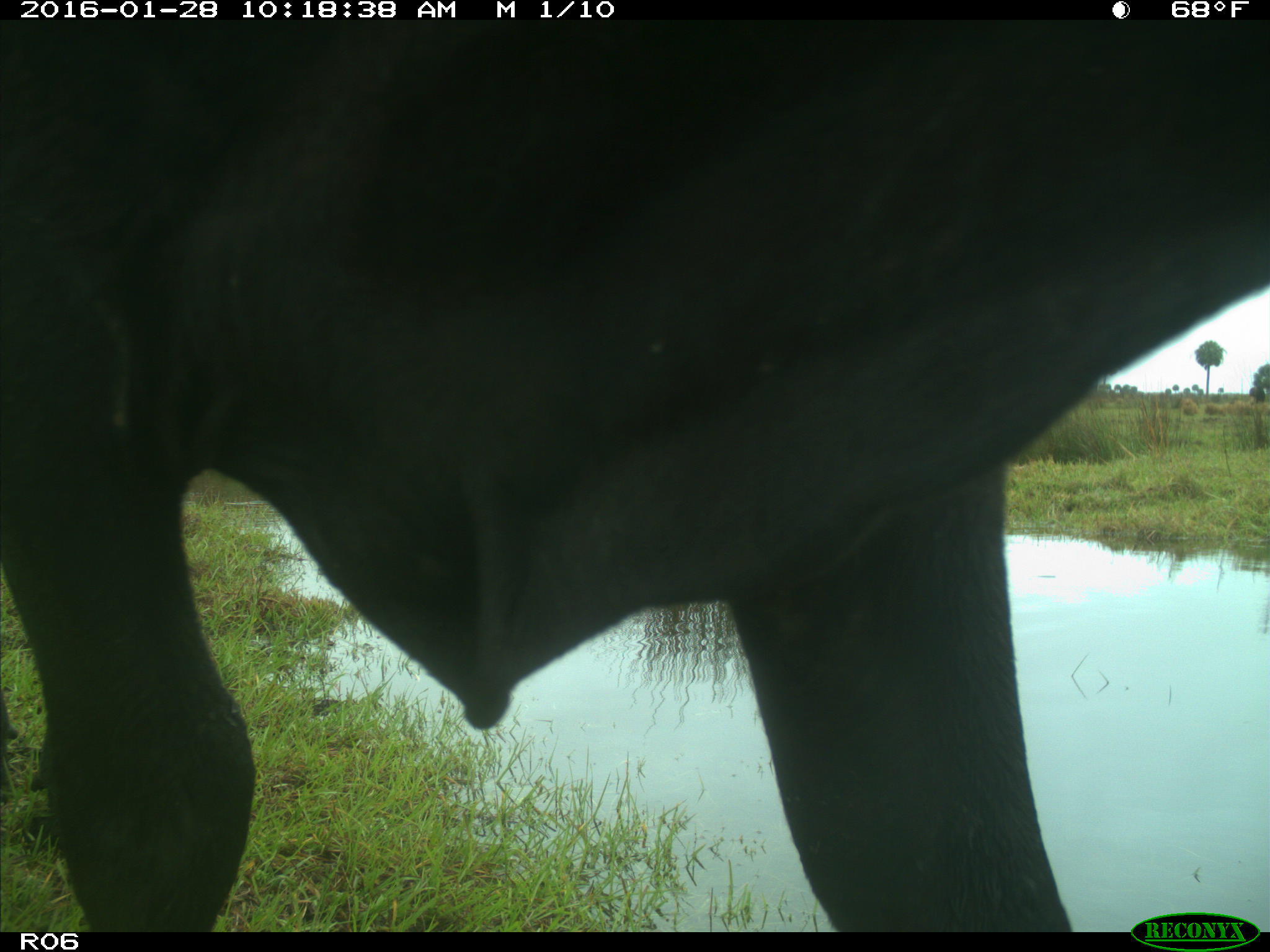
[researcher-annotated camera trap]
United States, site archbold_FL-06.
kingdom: Animalia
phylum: Chordata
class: Mammalia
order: Artiodactyla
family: Bovidae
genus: Bos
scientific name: Bos taurus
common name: domestic cow